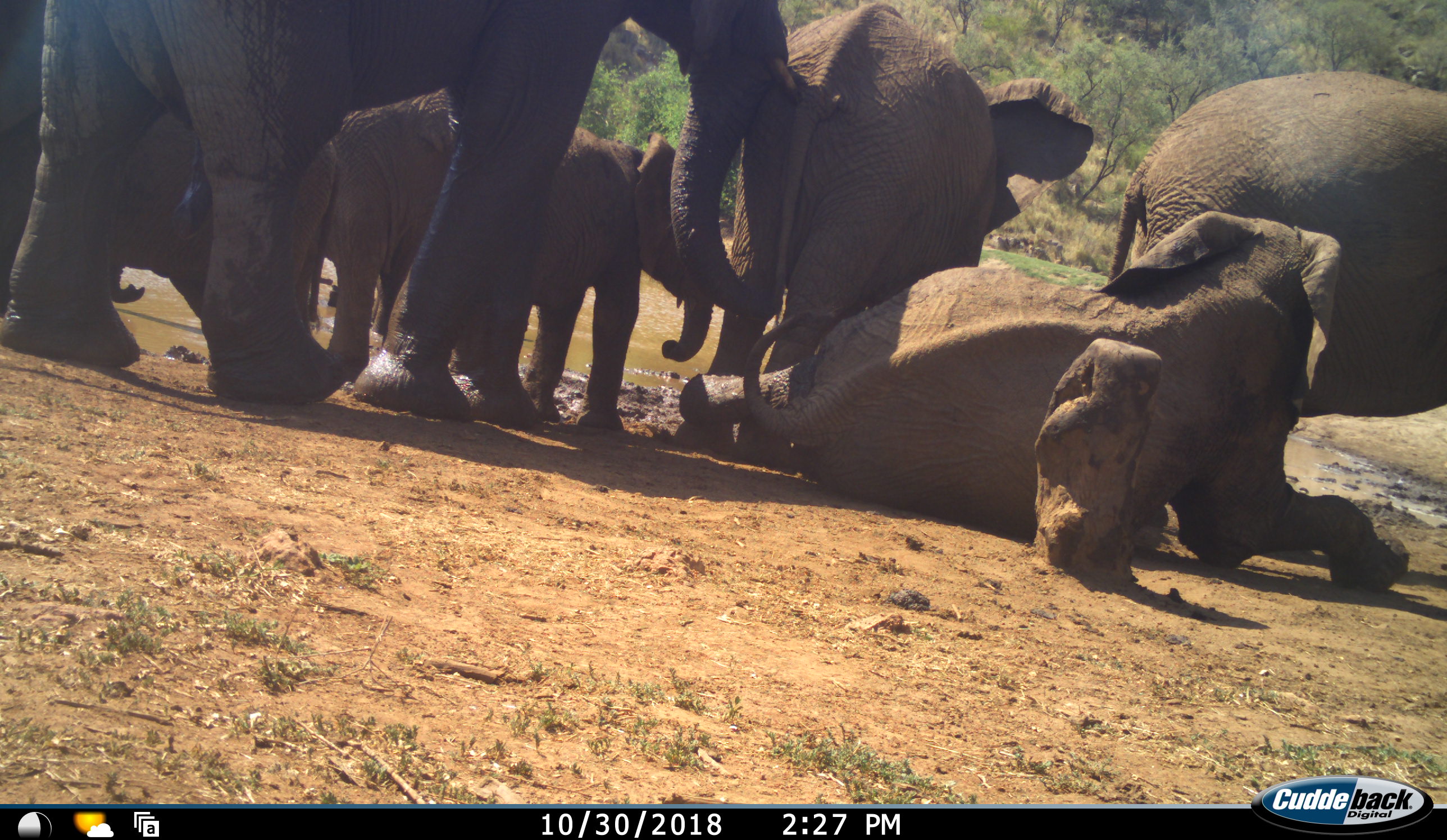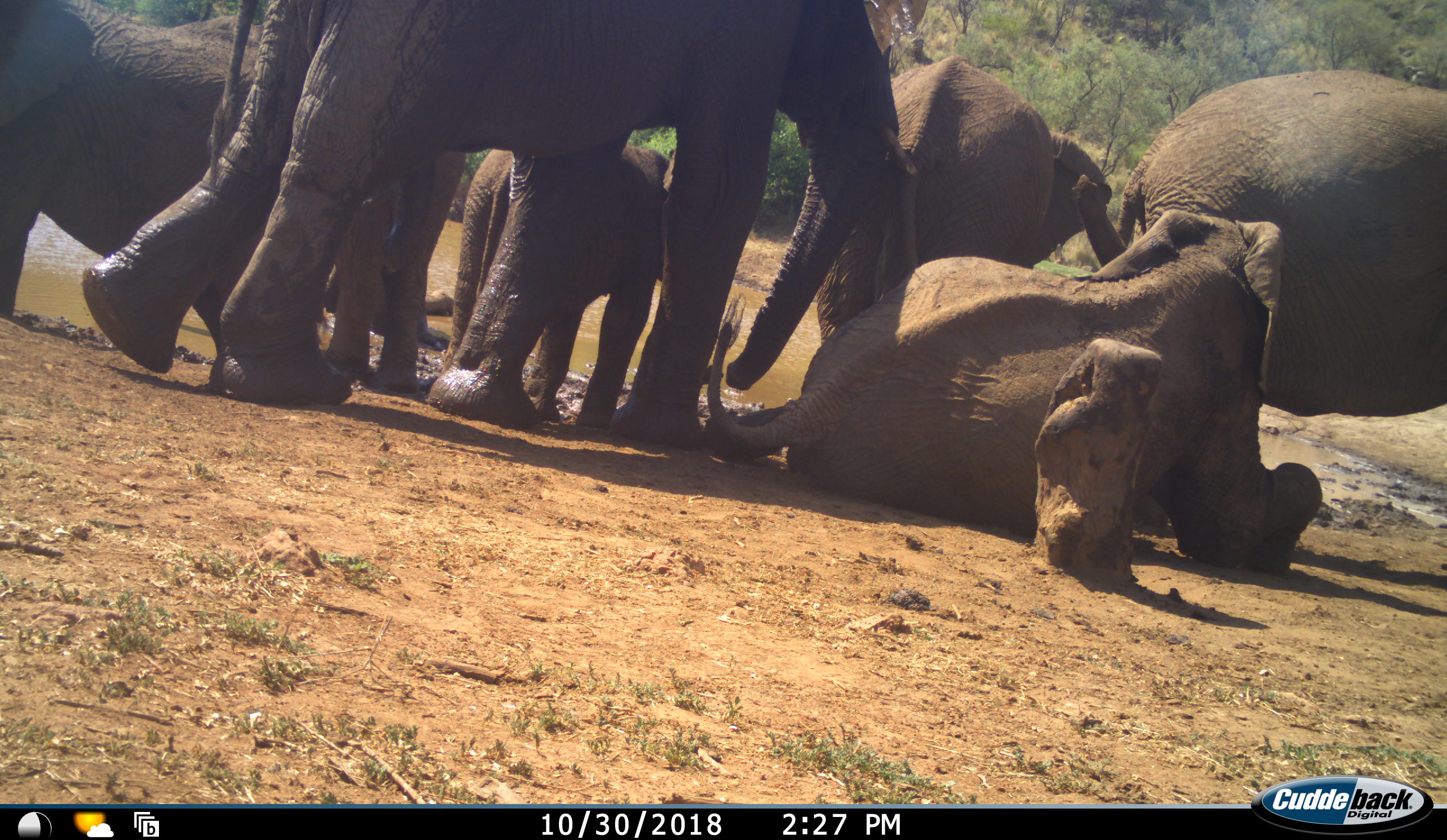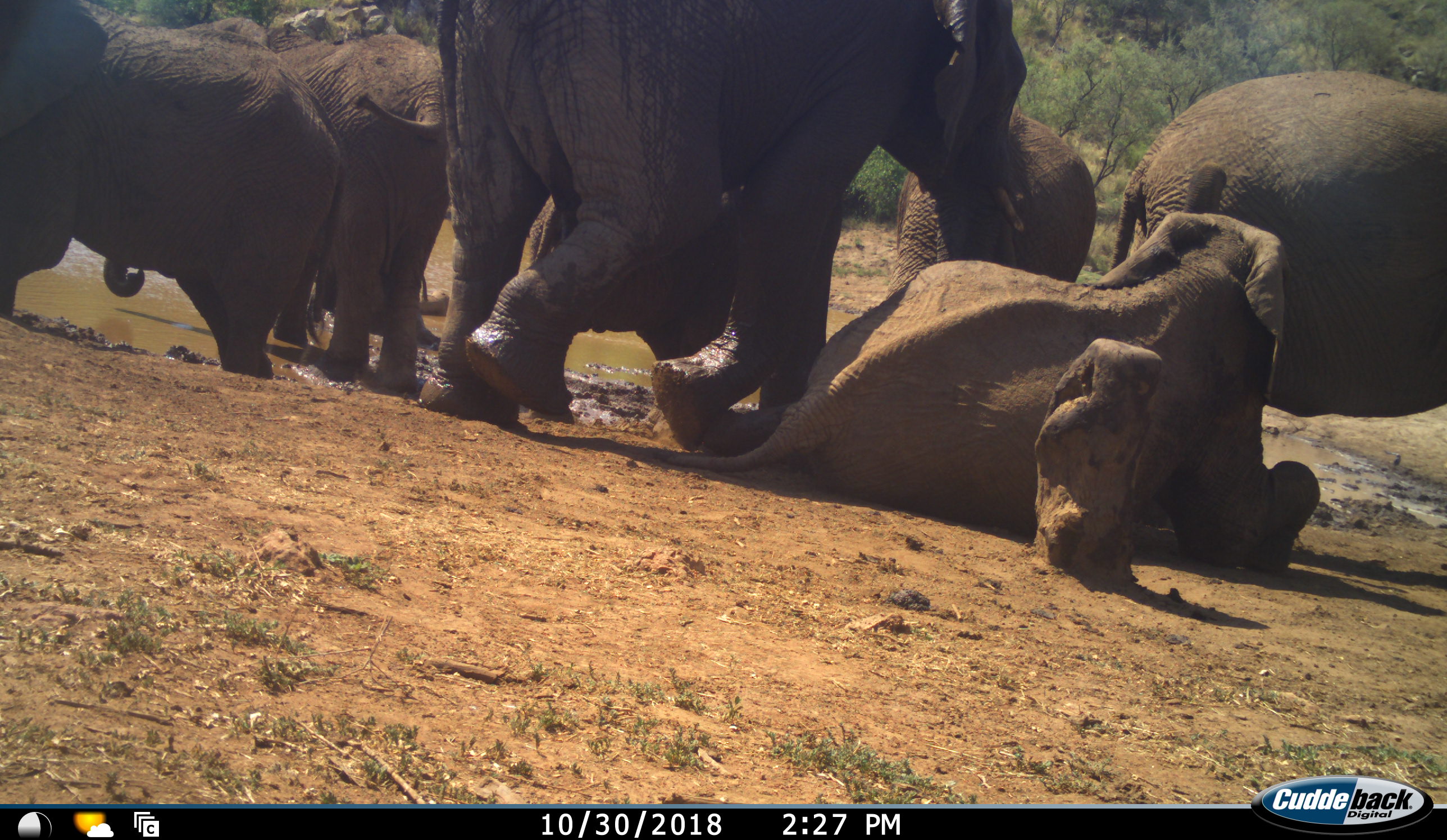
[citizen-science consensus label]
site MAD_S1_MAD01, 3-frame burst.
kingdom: Animalia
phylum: Chordata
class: Mammalia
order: Proboscidea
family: Elephantidae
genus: Loxodonta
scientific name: Loxodonta africana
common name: african bush elephant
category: elephant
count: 7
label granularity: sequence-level